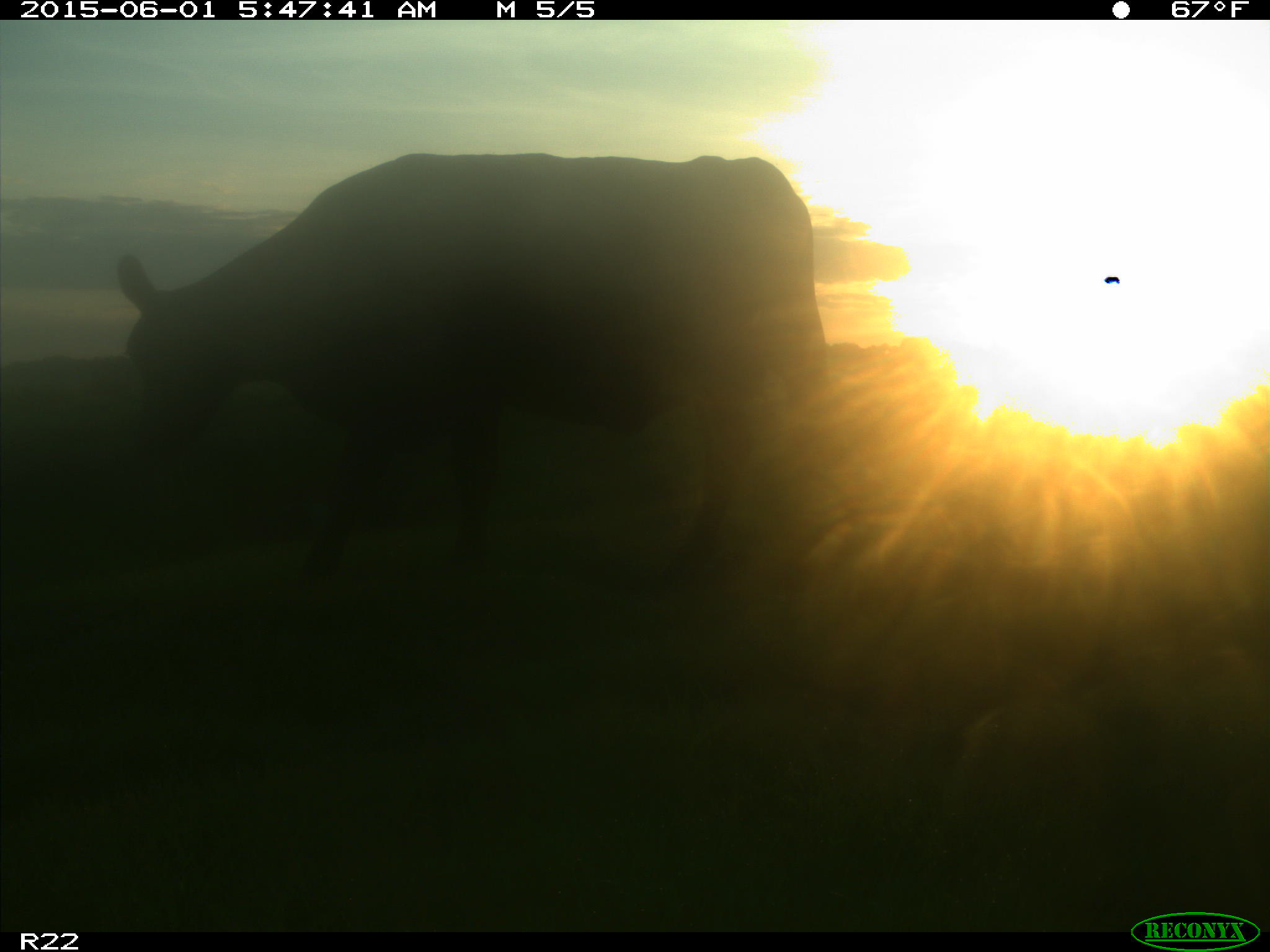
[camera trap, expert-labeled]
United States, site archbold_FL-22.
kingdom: Animalia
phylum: Chordata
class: Mammalia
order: Artiodactyla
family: Bovidae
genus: Bos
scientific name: Bos taurus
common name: domestic cow